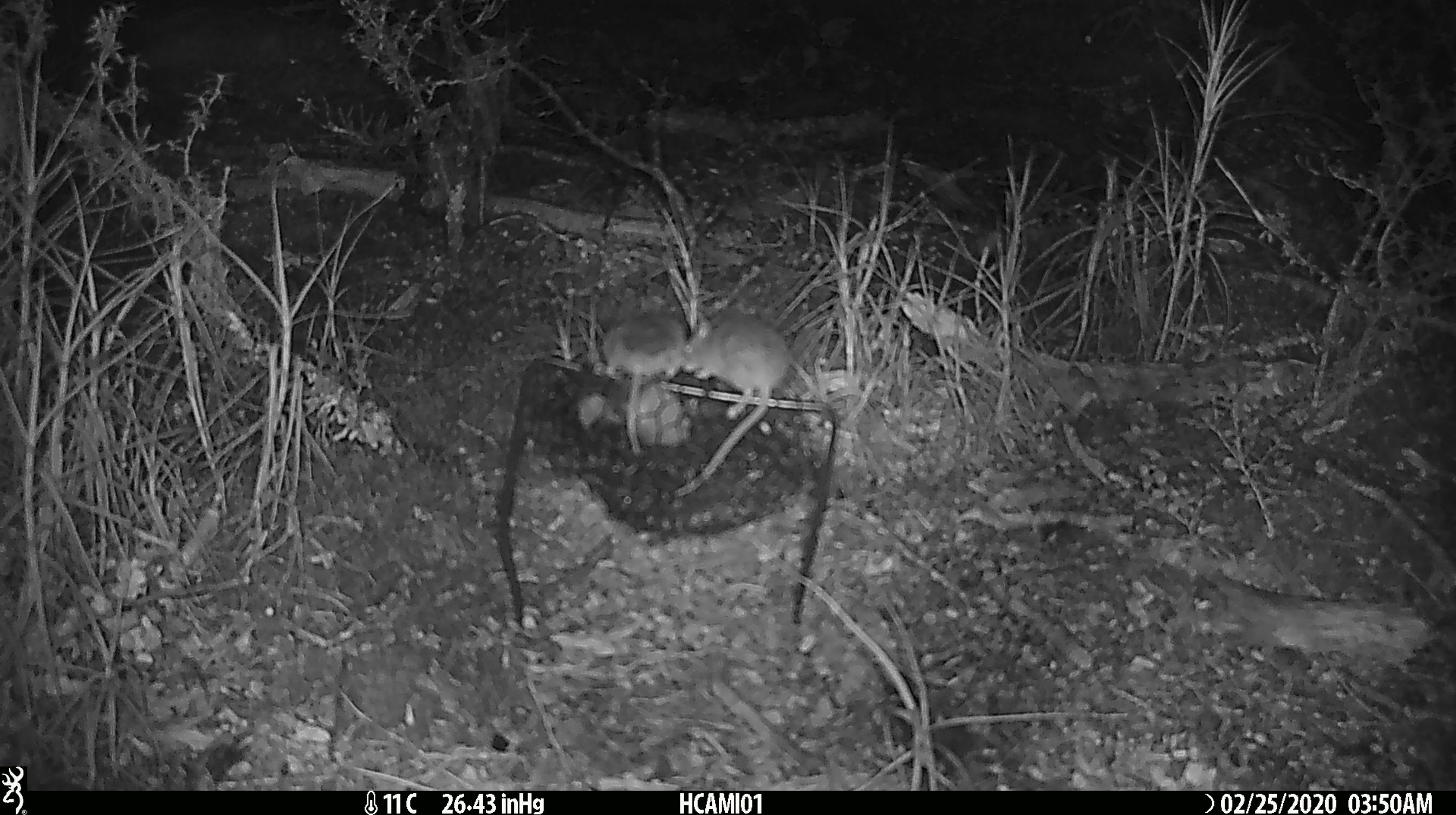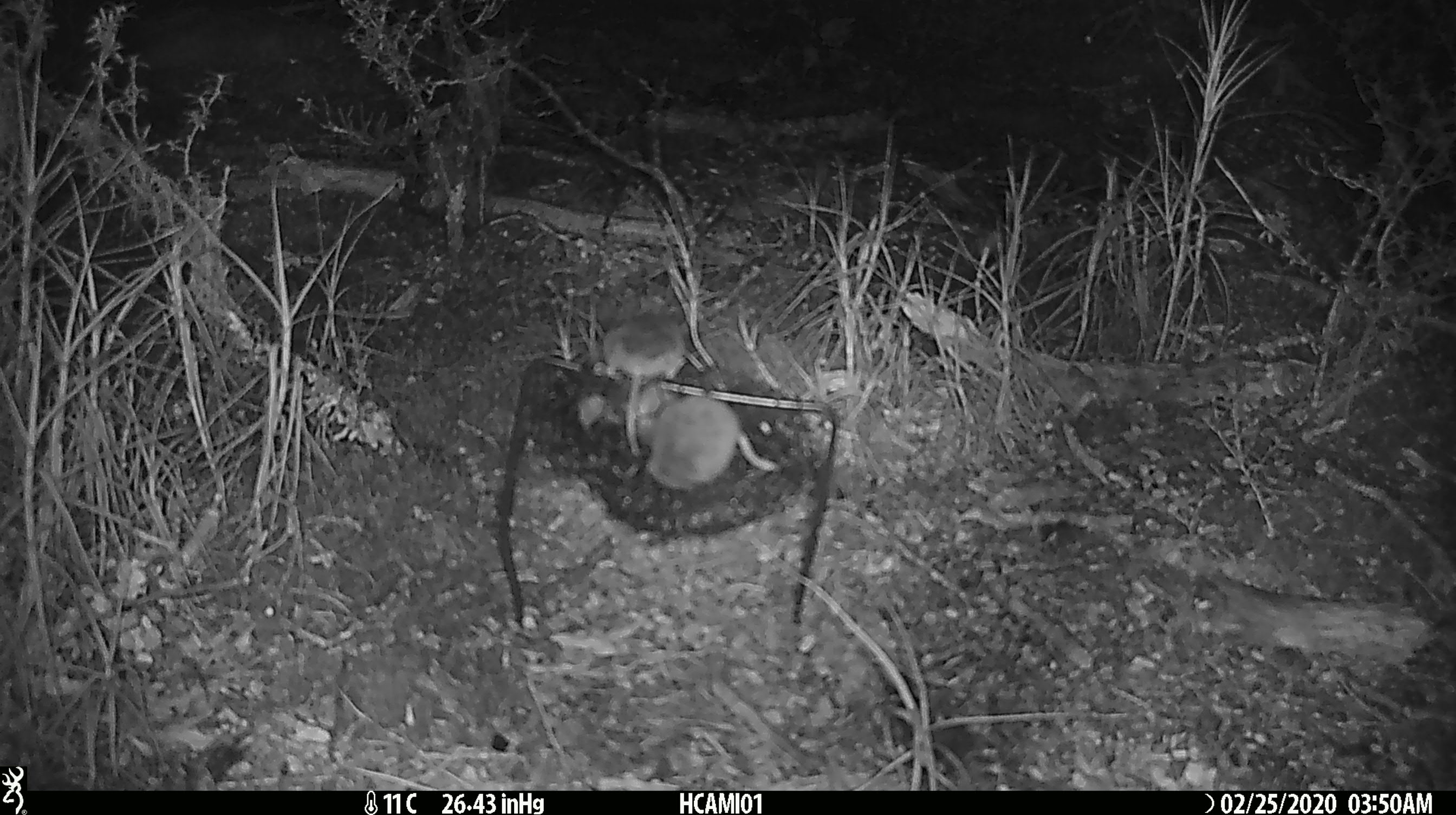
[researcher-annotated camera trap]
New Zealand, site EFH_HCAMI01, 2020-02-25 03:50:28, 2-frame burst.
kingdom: Animalia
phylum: Chordata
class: Mammalia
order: Rodentia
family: Muridae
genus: Mus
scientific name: Mus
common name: mouse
Mouse (Mus).